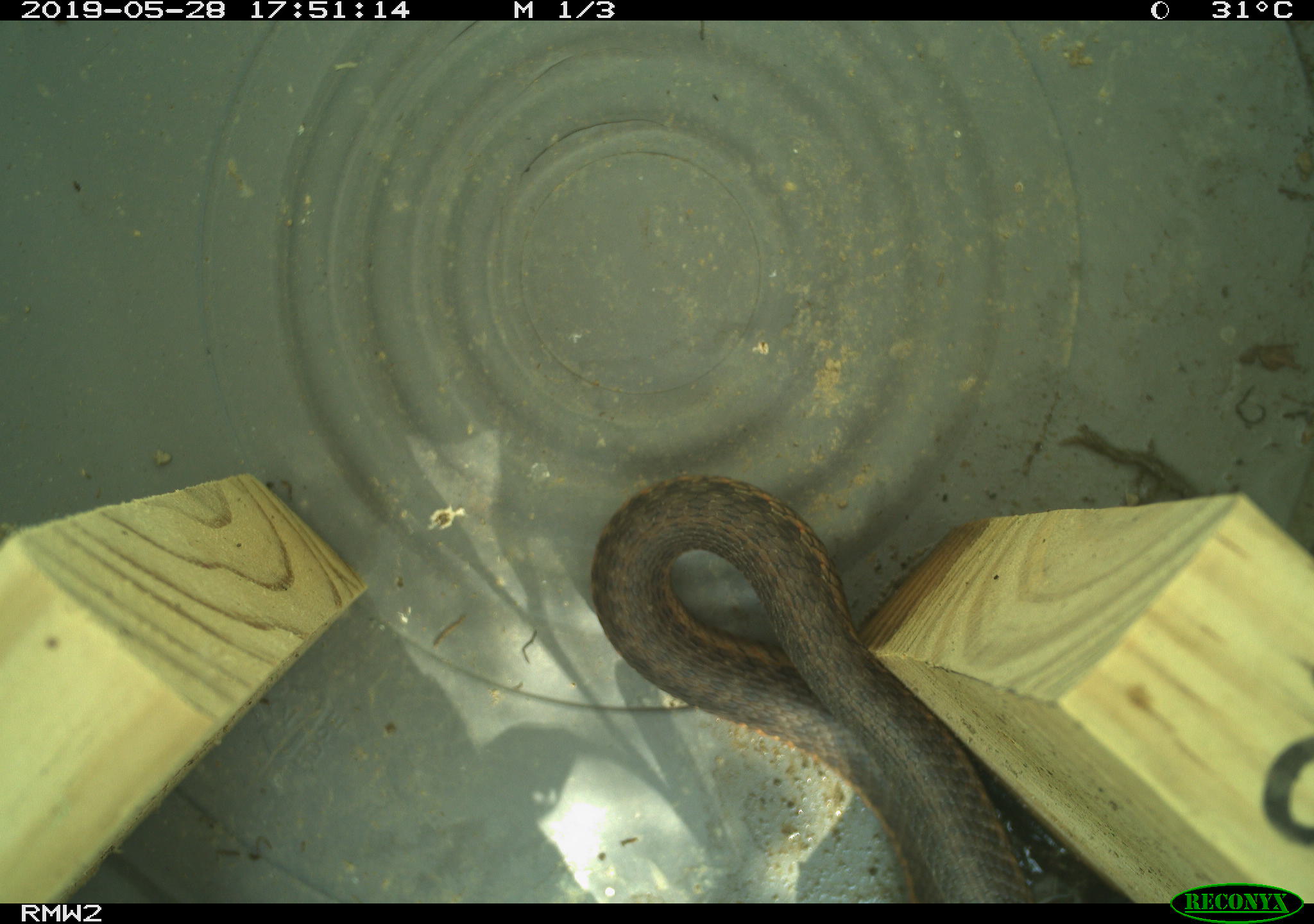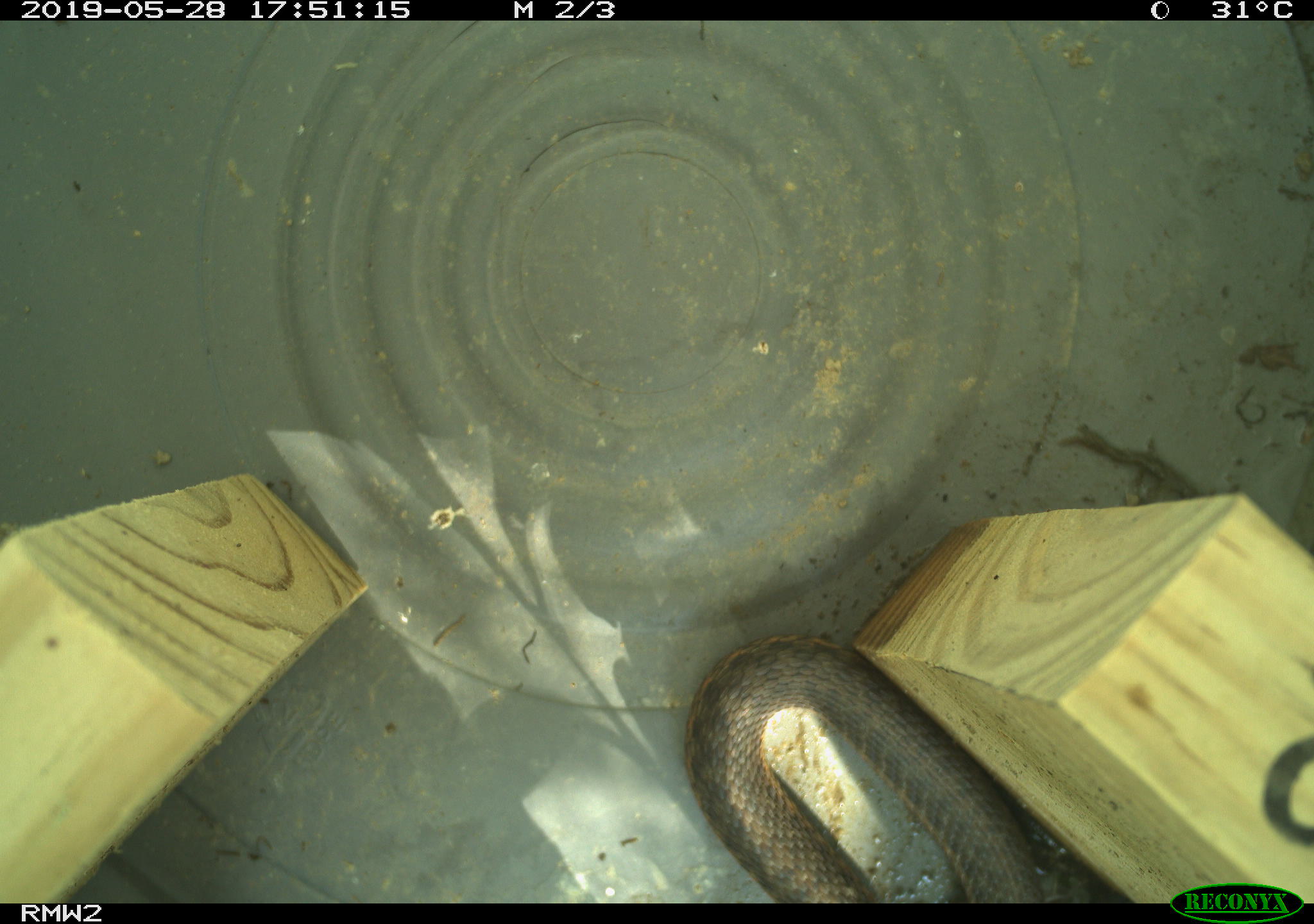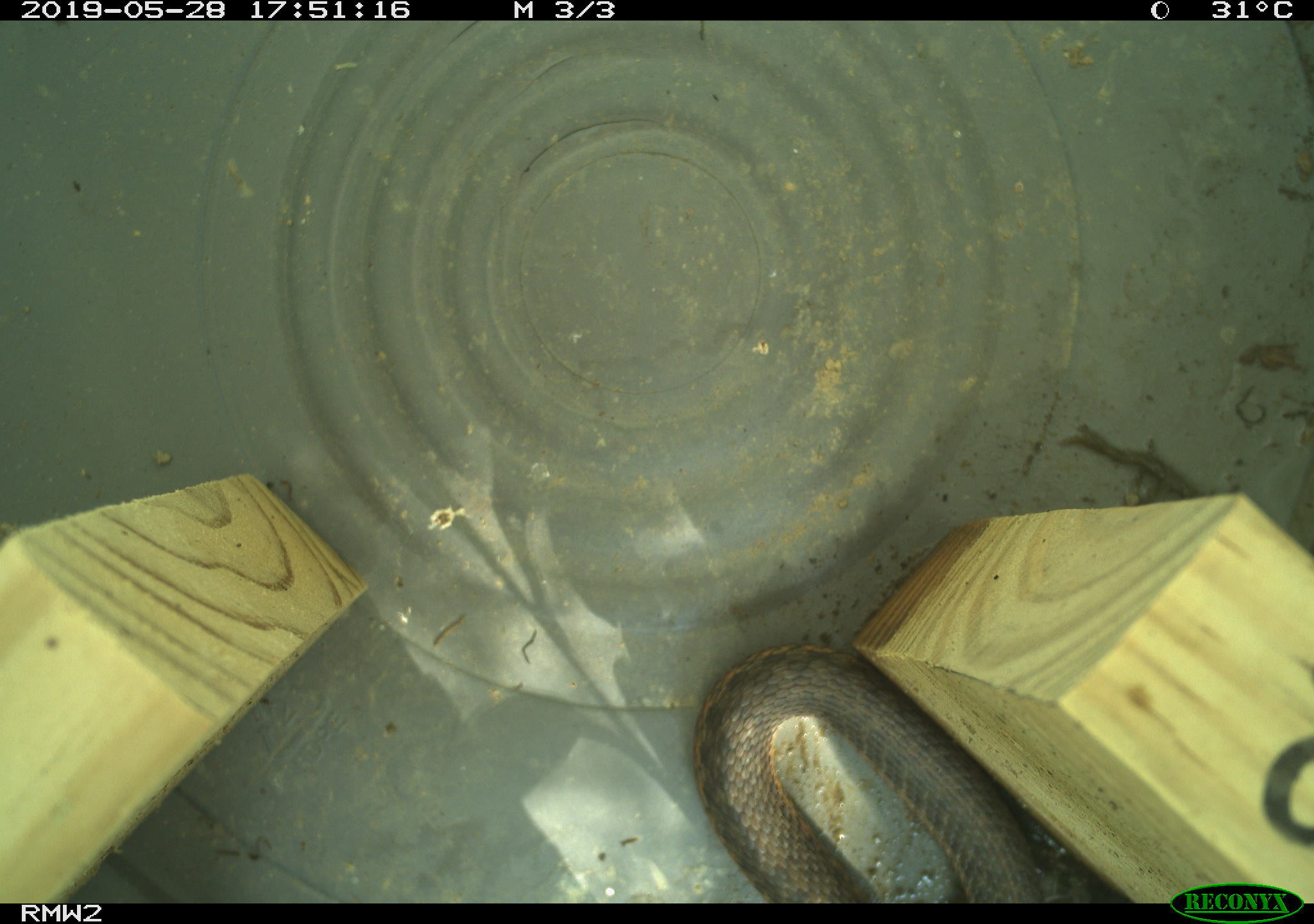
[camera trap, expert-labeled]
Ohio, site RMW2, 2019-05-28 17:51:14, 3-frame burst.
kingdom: Animalia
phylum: Chordata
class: Reptilia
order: Squamata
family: Colubridae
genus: Thamnophis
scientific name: Thamnophis sirtalis sirtalis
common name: eastern gartersnake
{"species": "eastern gartersnake (Thamnophis sirtalis sirtalis)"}